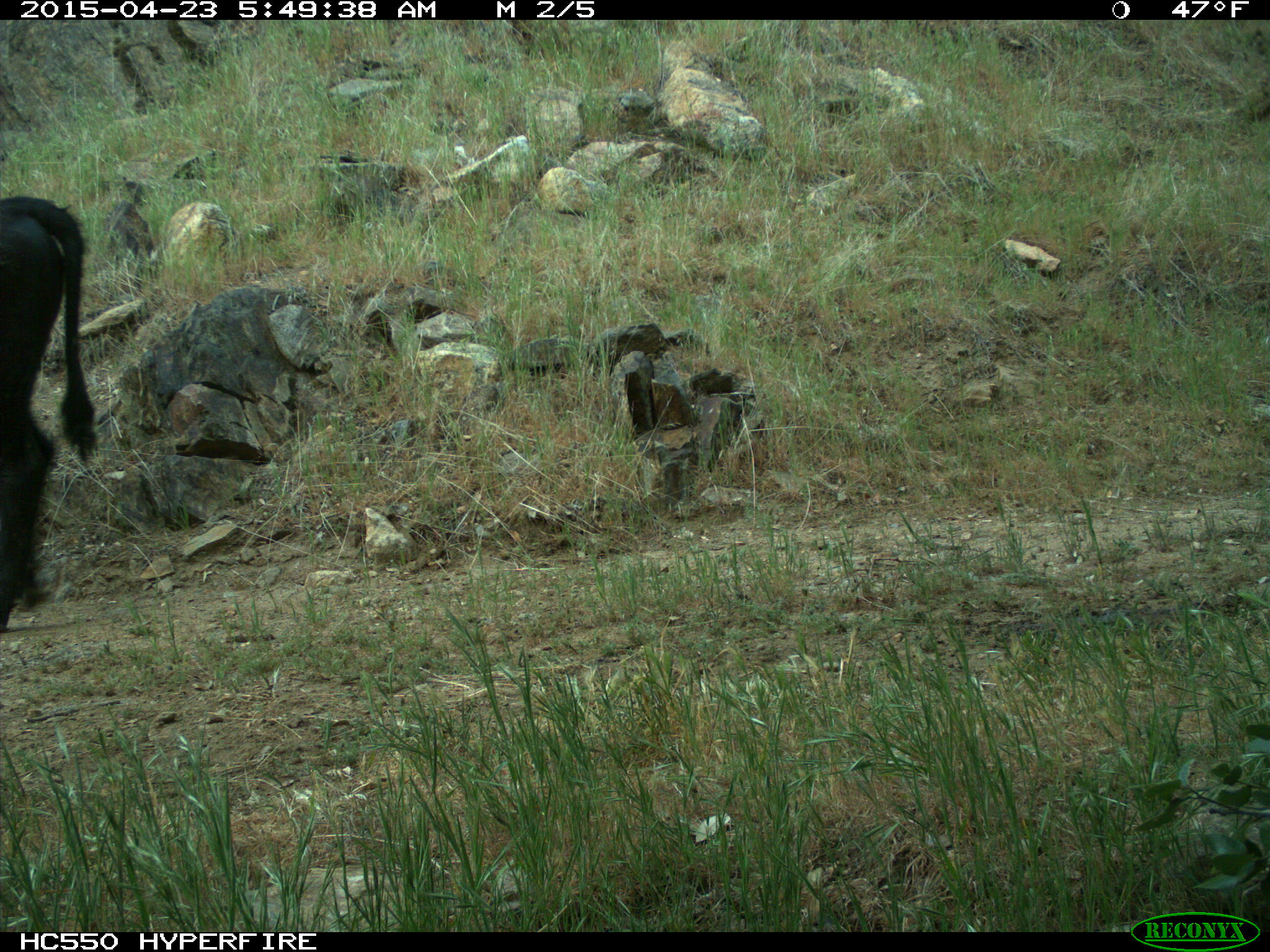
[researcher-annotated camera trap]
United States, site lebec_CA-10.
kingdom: Animalia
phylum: Chordata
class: Mammalia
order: Artiodactyla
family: Bovidae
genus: Bos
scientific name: Bos taurus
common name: domestic cow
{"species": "Bos taurus (domestic cow)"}